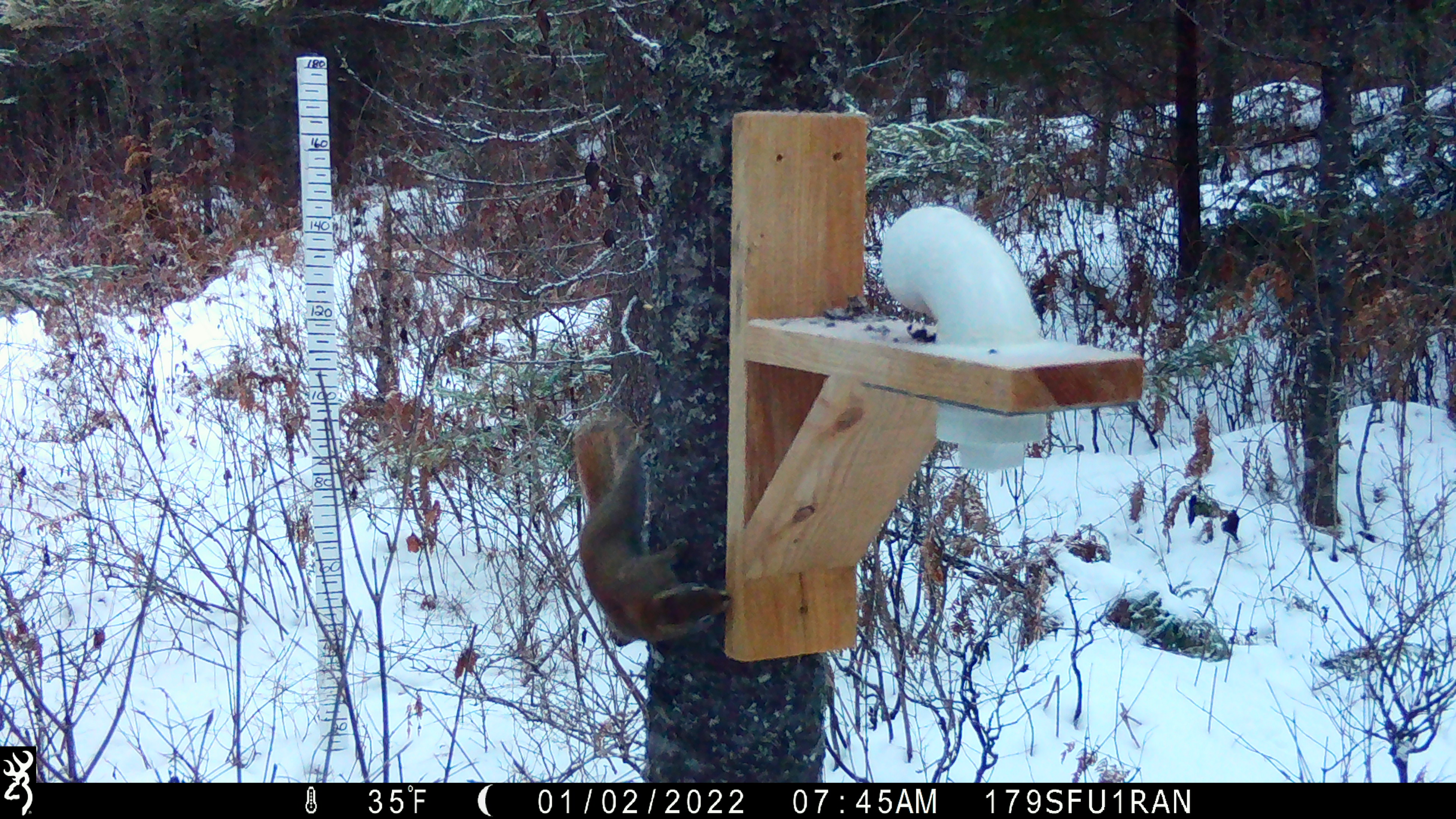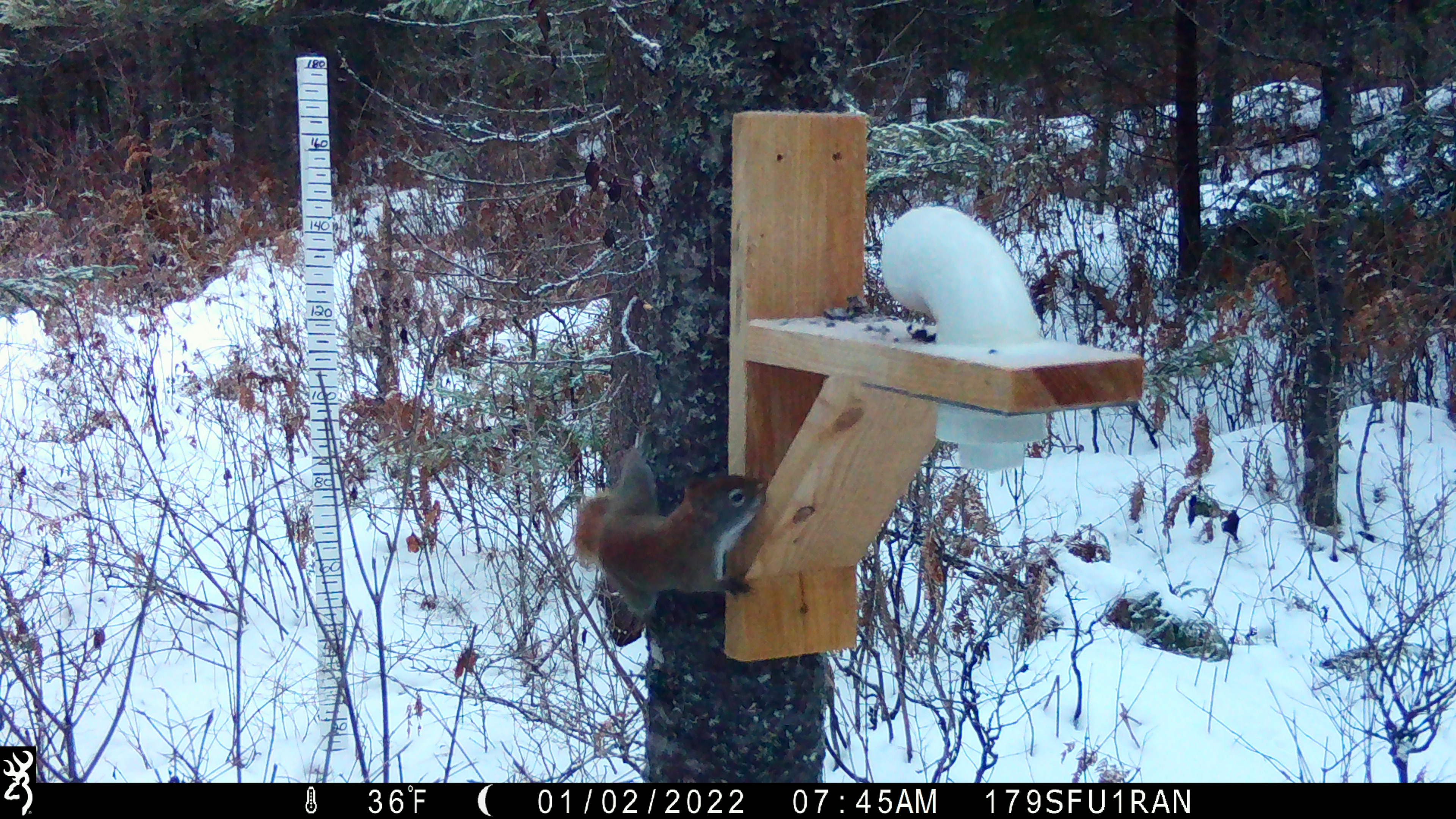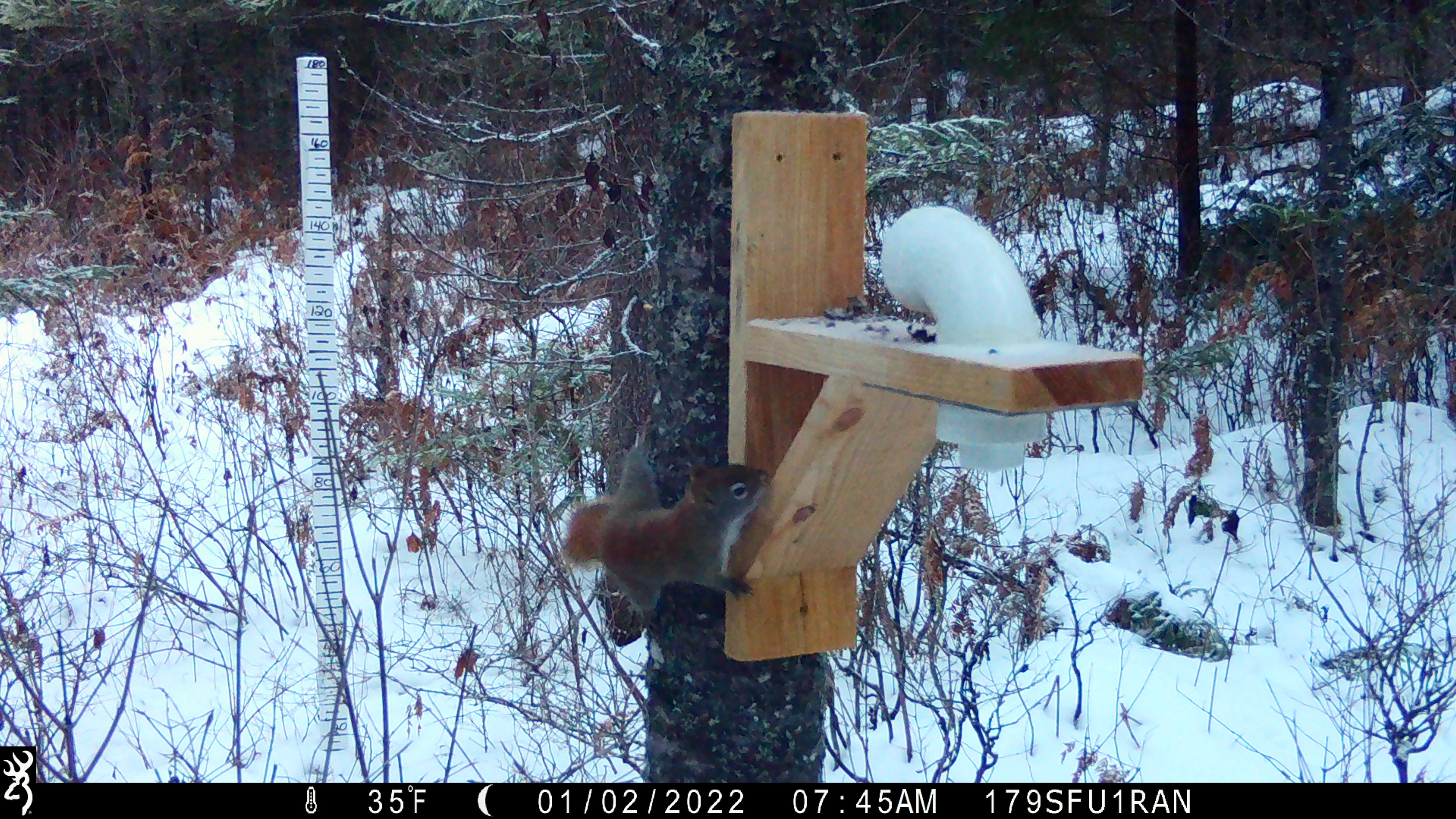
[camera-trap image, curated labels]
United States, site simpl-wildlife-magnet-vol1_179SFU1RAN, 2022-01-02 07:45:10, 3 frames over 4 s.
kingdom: Animalia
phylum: Chordata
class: Mammalia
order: Rodentia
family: Sciuridae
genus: Tamiasciurus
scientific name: Tamiasciurus hudsonicus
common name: red squirrel